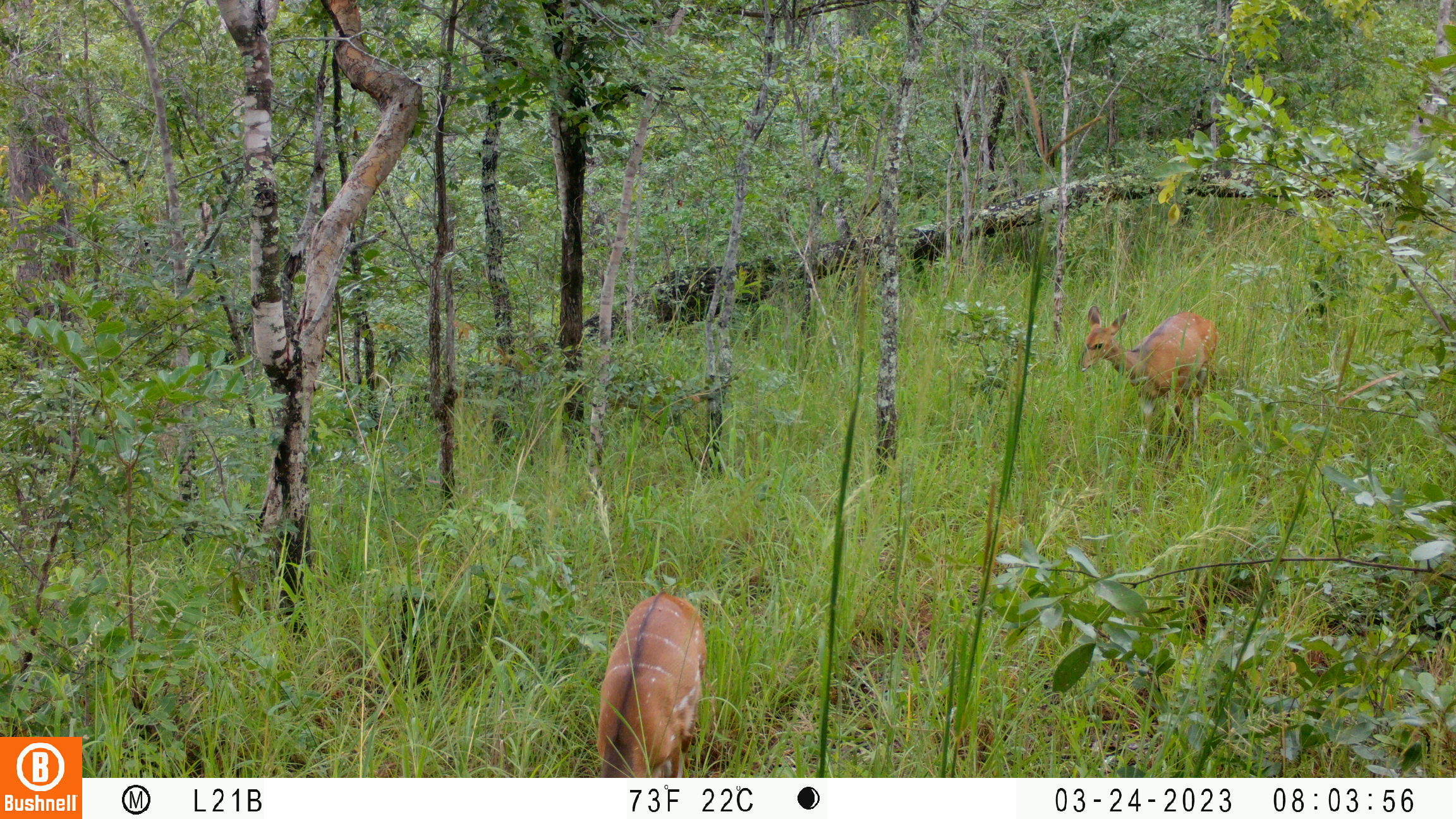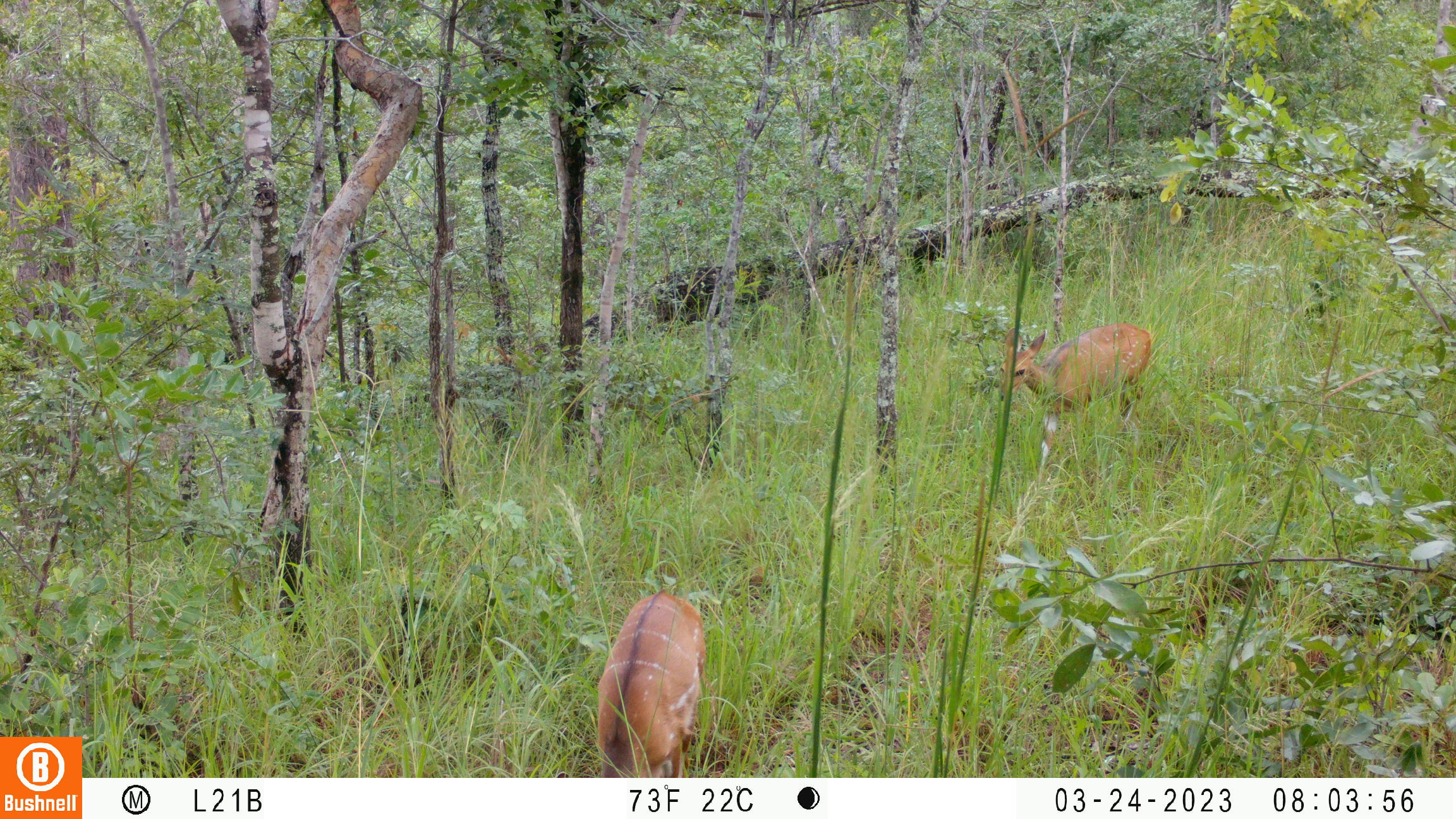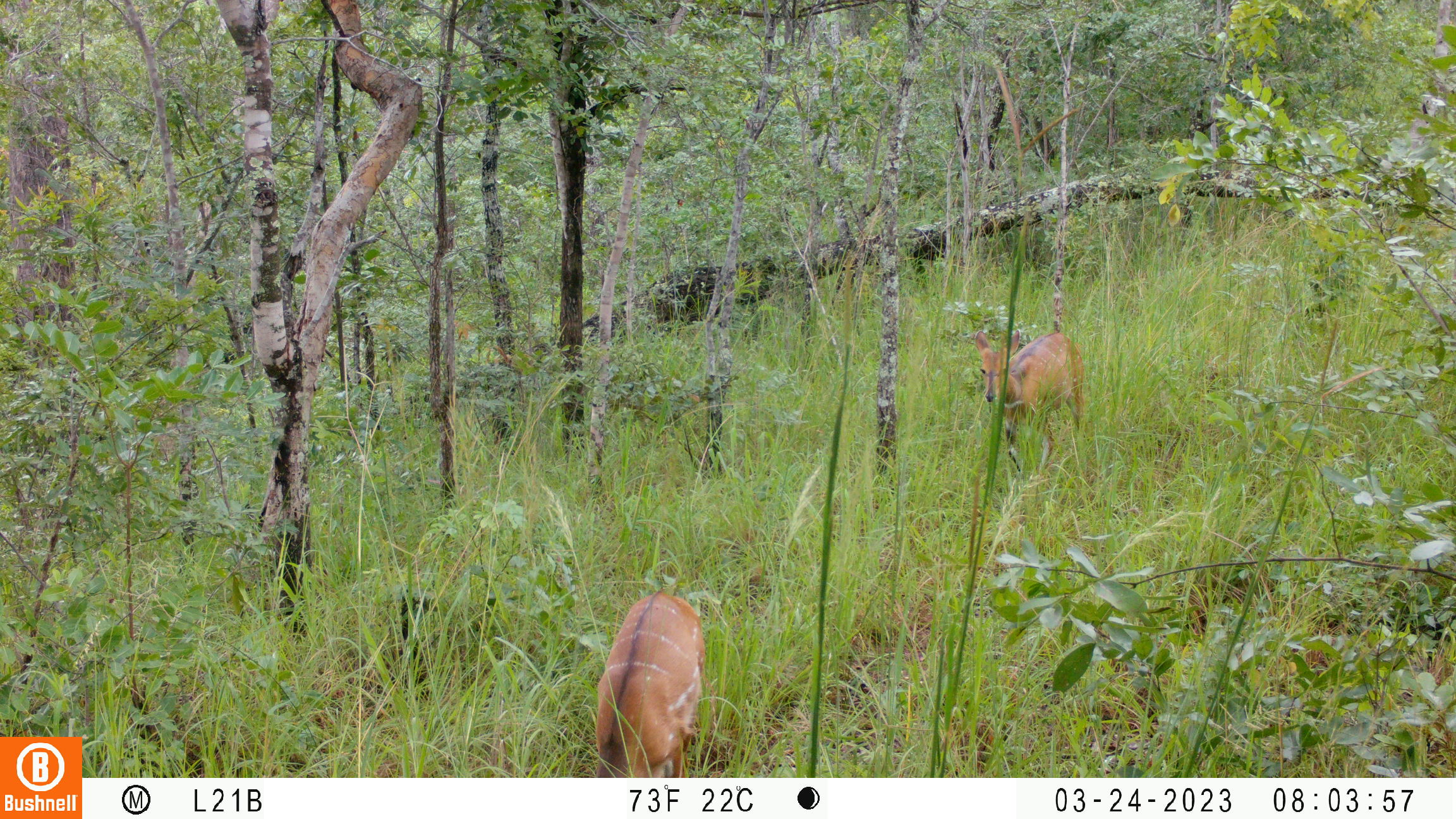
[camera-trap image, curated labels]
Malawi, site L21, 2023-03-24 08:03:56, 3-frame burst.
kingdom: Animalia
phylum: Chordata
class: Mammalia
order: Artiodactyla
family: Bovidae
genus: Tragelaphus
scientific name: Tragelaphus sylvaticus sylvaticus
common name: cape bushbuck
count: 2